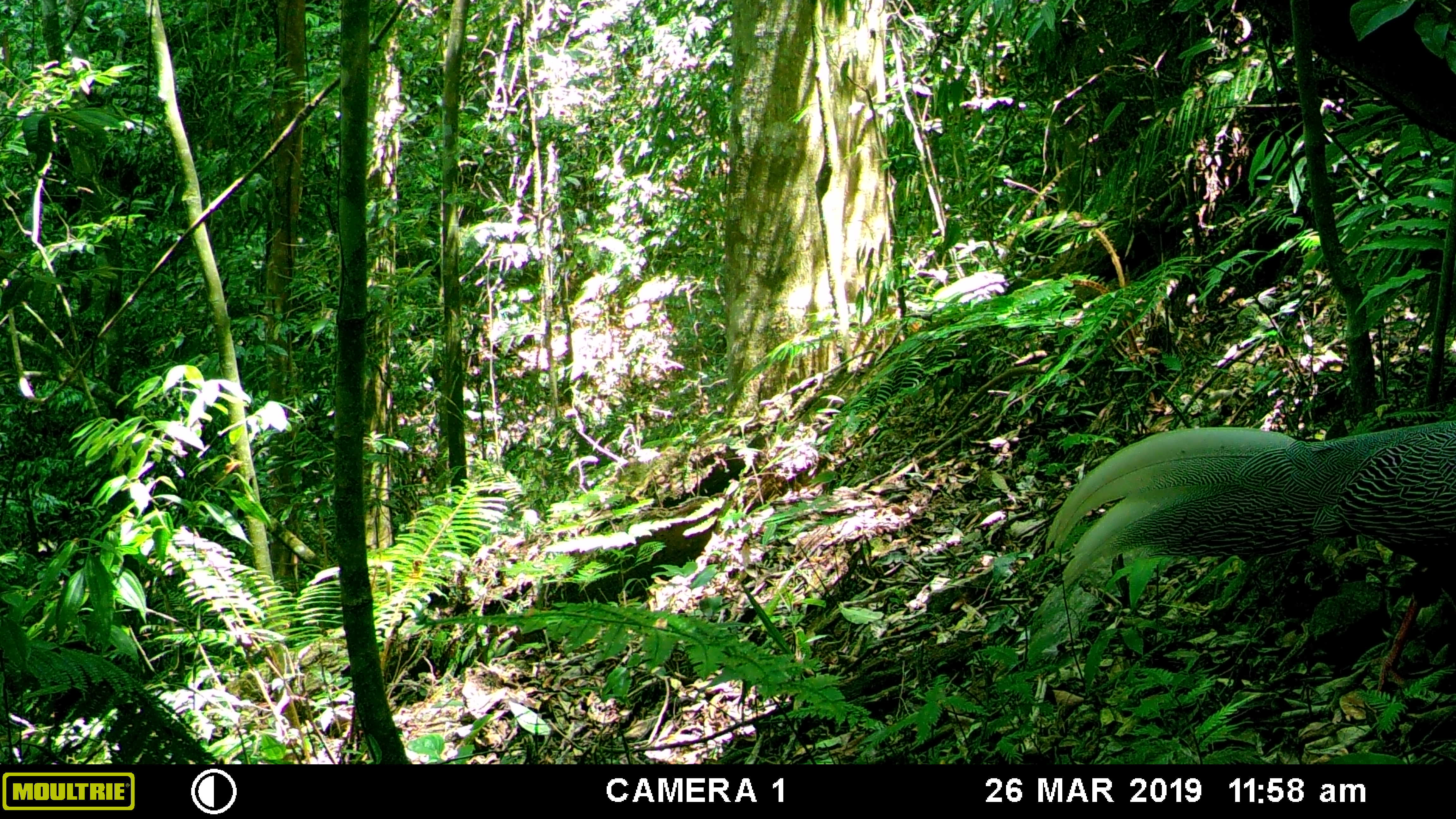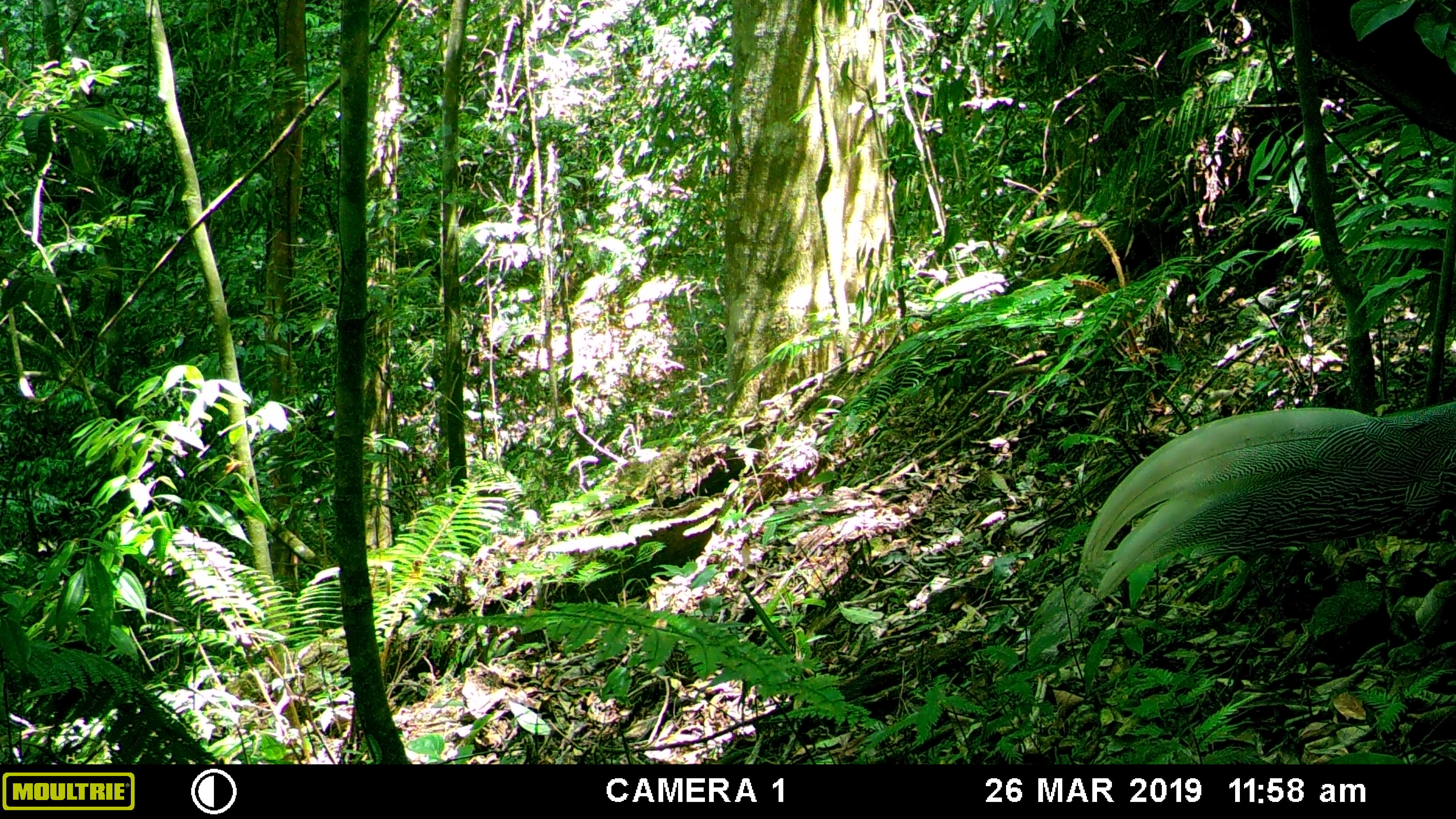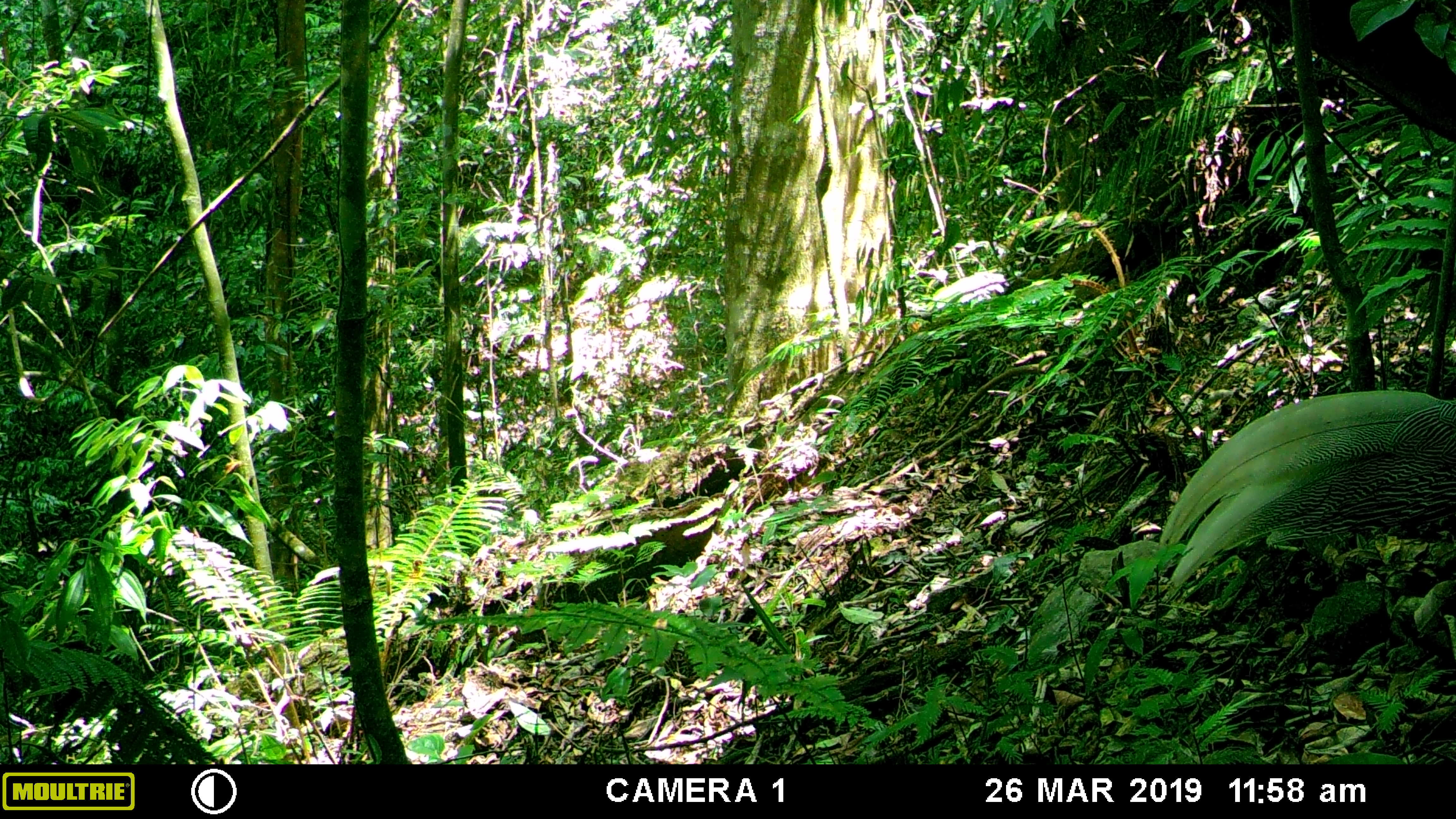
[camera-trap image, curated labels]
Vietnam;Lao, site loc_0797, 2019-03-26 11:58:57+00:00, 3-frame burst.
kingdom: Animalia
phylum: Chordata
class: Aves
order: Galliformes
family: Phasianidae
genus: Lophura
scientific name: Lophura nycthemera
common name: silver pheasant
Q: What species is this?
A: Silver pheasant (Lophura nycthemera).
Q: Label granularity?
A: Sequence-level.